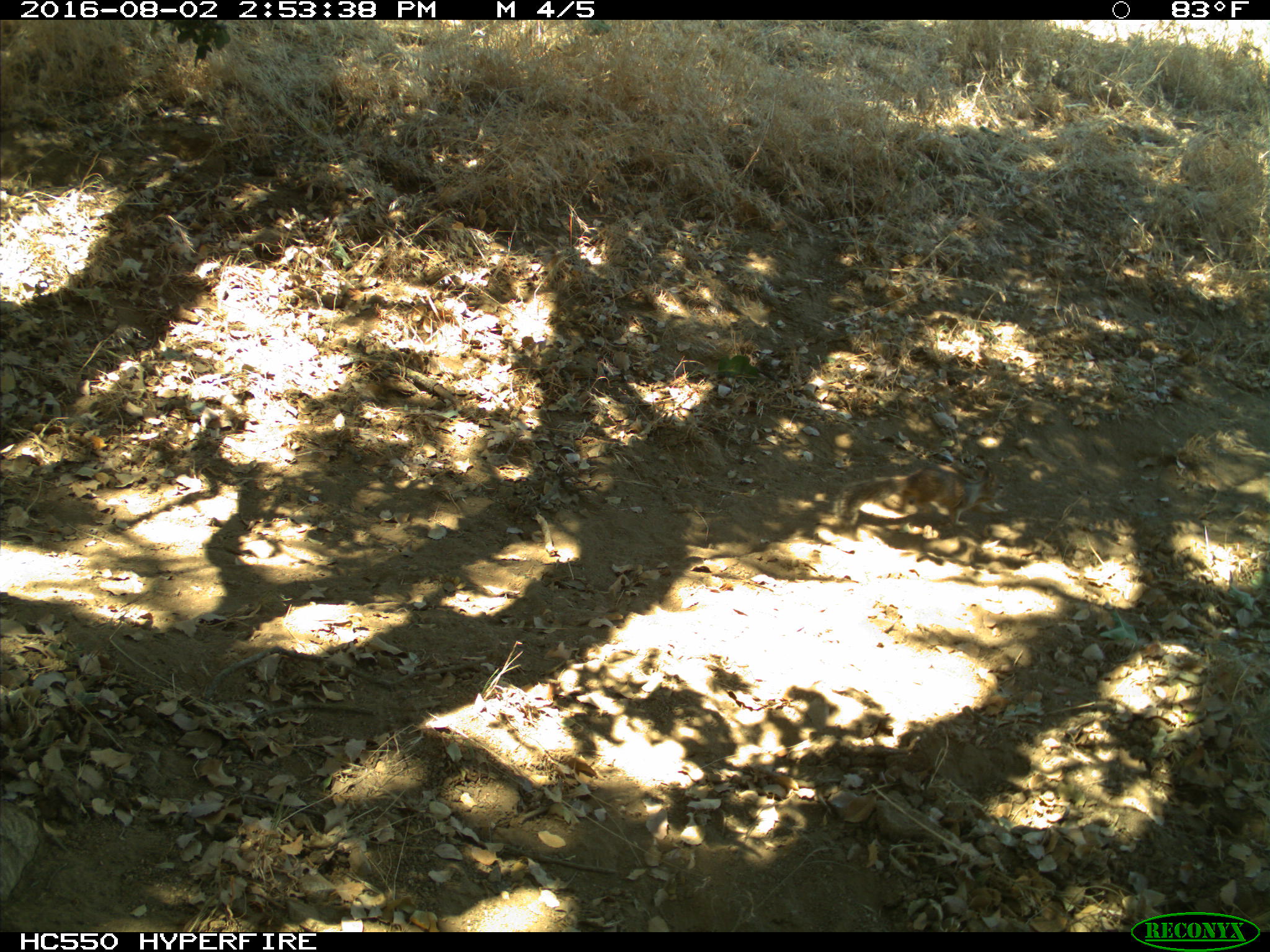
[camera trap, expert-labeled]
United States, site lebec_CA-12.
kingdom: Animalia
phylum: Chordata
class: Mammalia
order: Rodentia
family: Sciuridae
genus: Otospermophilus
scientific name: Otospermophilus beecheyi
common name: california ground squirrel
Otospermophilus beecheyi (california ground squirrel).